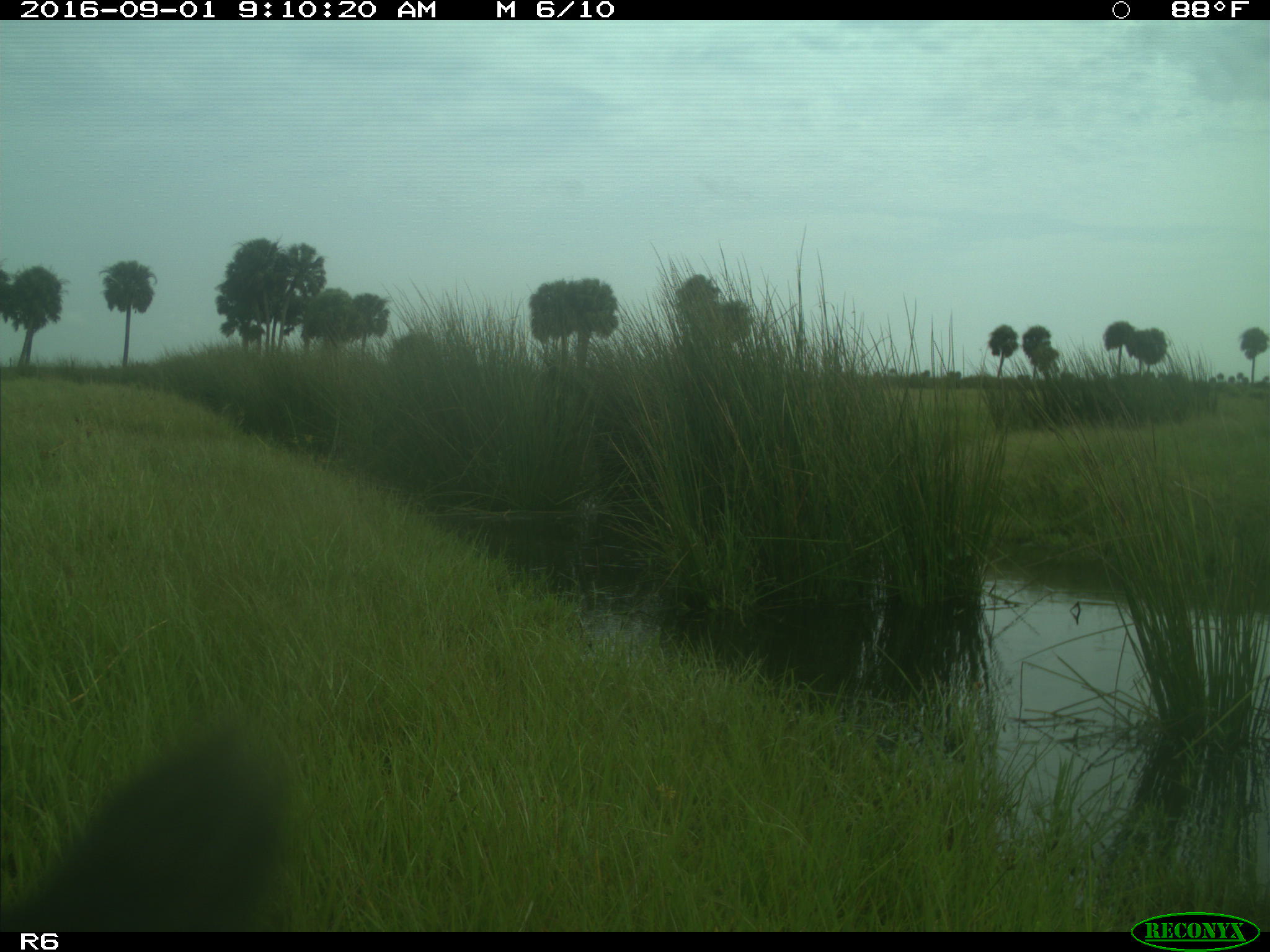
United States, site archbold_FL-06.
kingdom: Animalia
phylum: Chordata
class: Mammalia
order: Artiodactyla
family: Bovidae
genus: Bos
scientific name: Bos taurus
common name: domestic cow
Bos taurus (domestic cow).